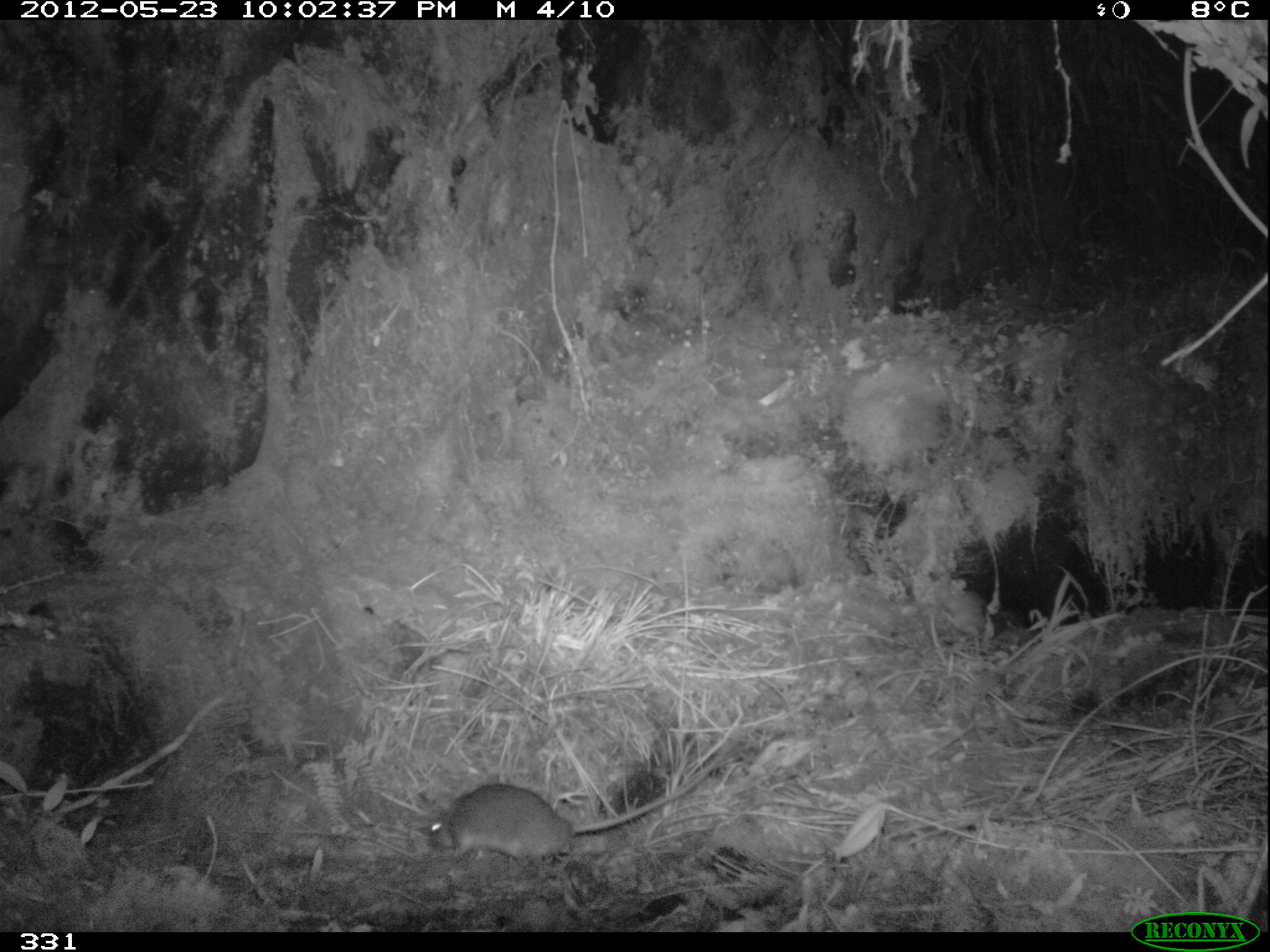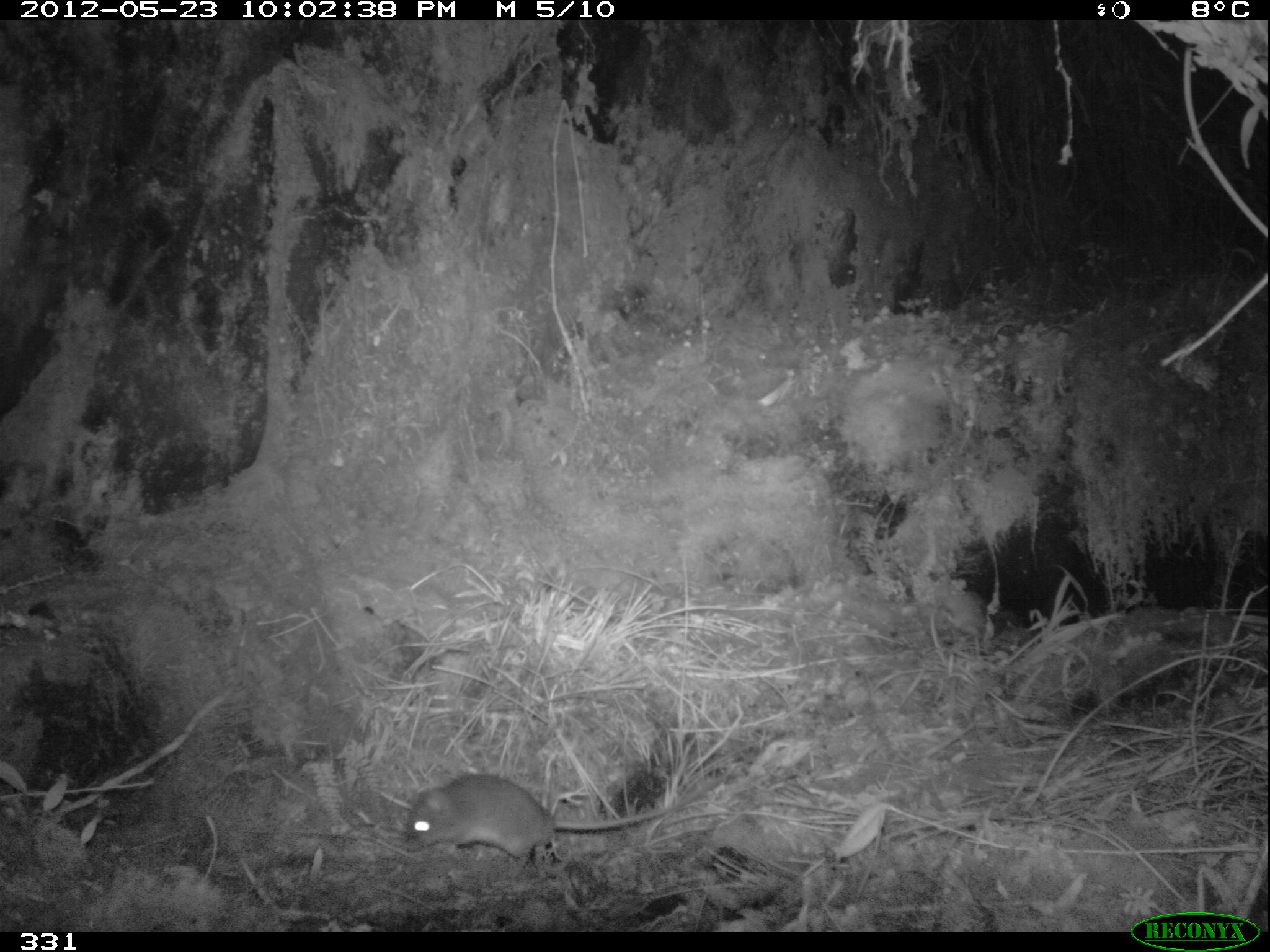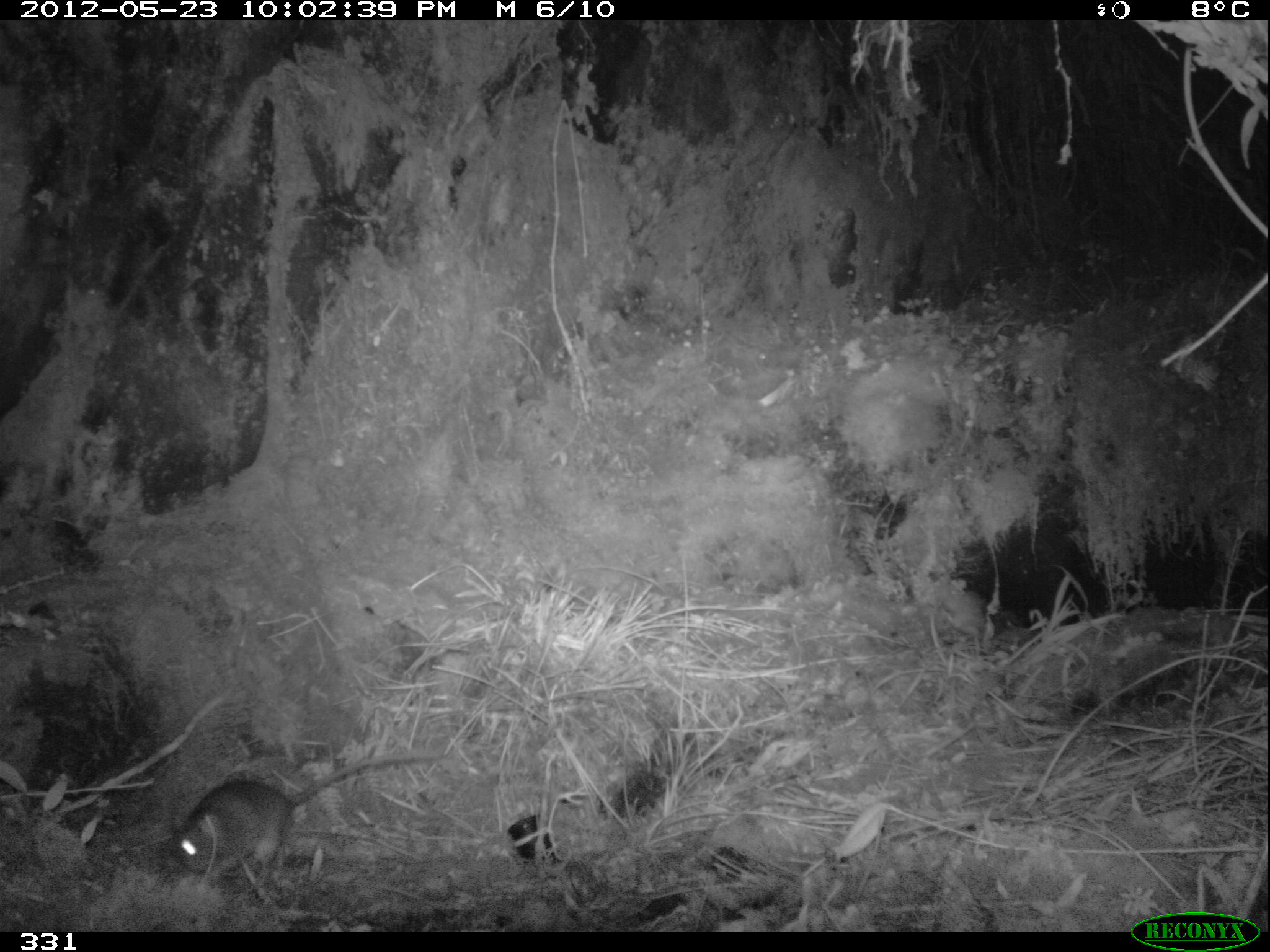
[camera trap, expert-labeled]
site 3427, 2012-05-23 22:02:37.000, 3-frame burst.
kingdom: Animalia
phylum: Chordata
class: Mammalia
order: Rodentia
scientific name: Rodentia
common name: rodents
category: unknown rodent